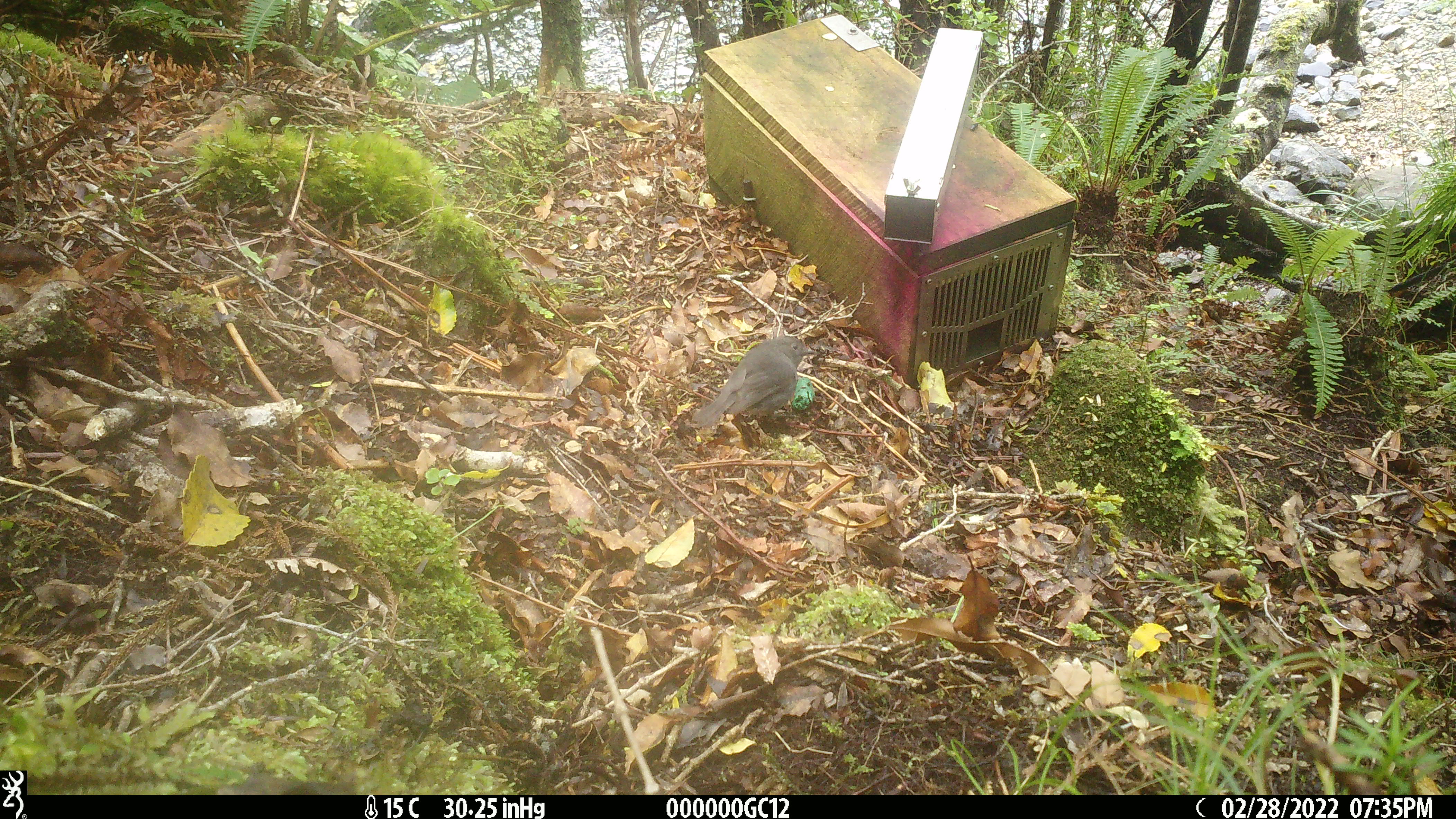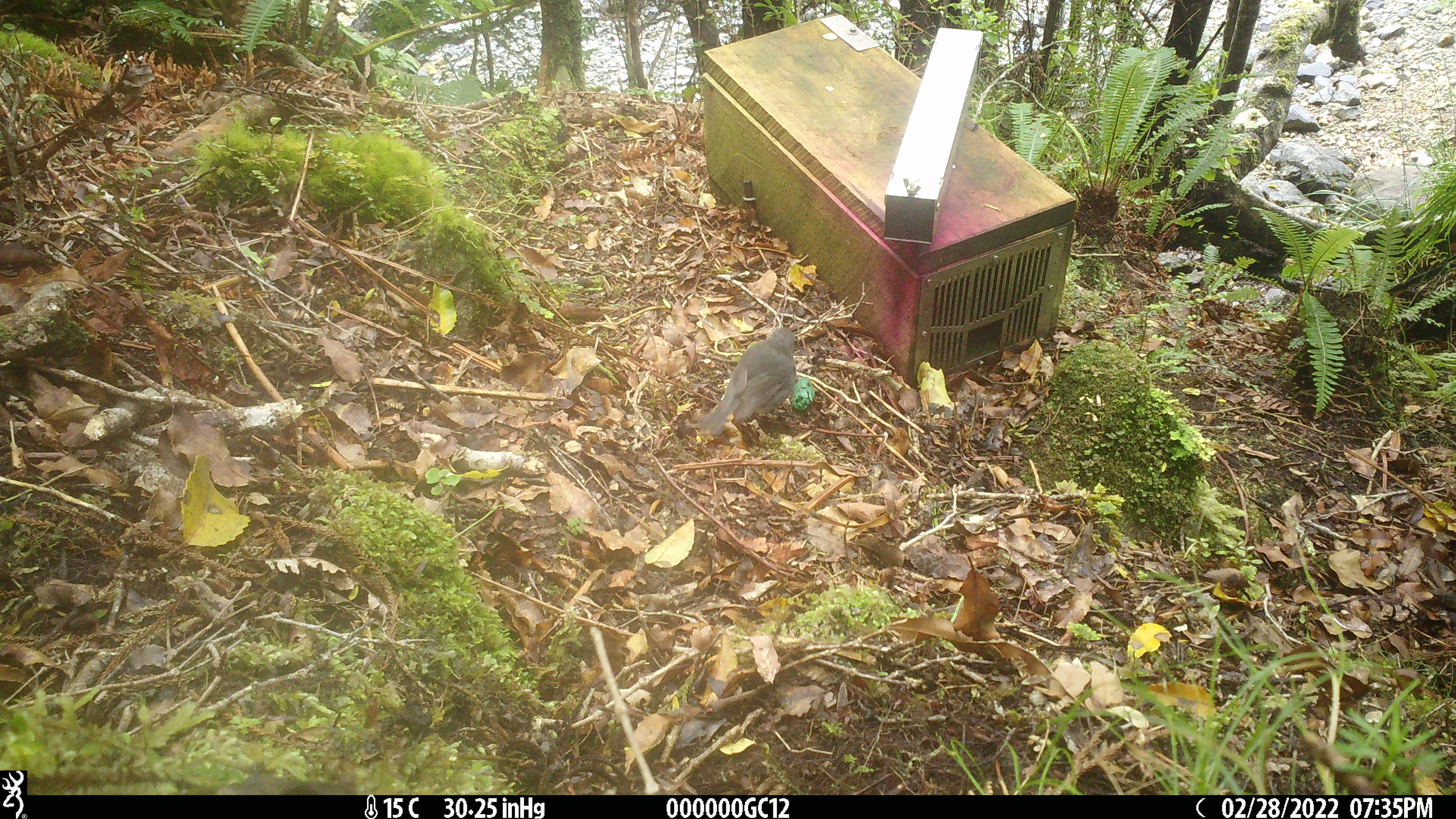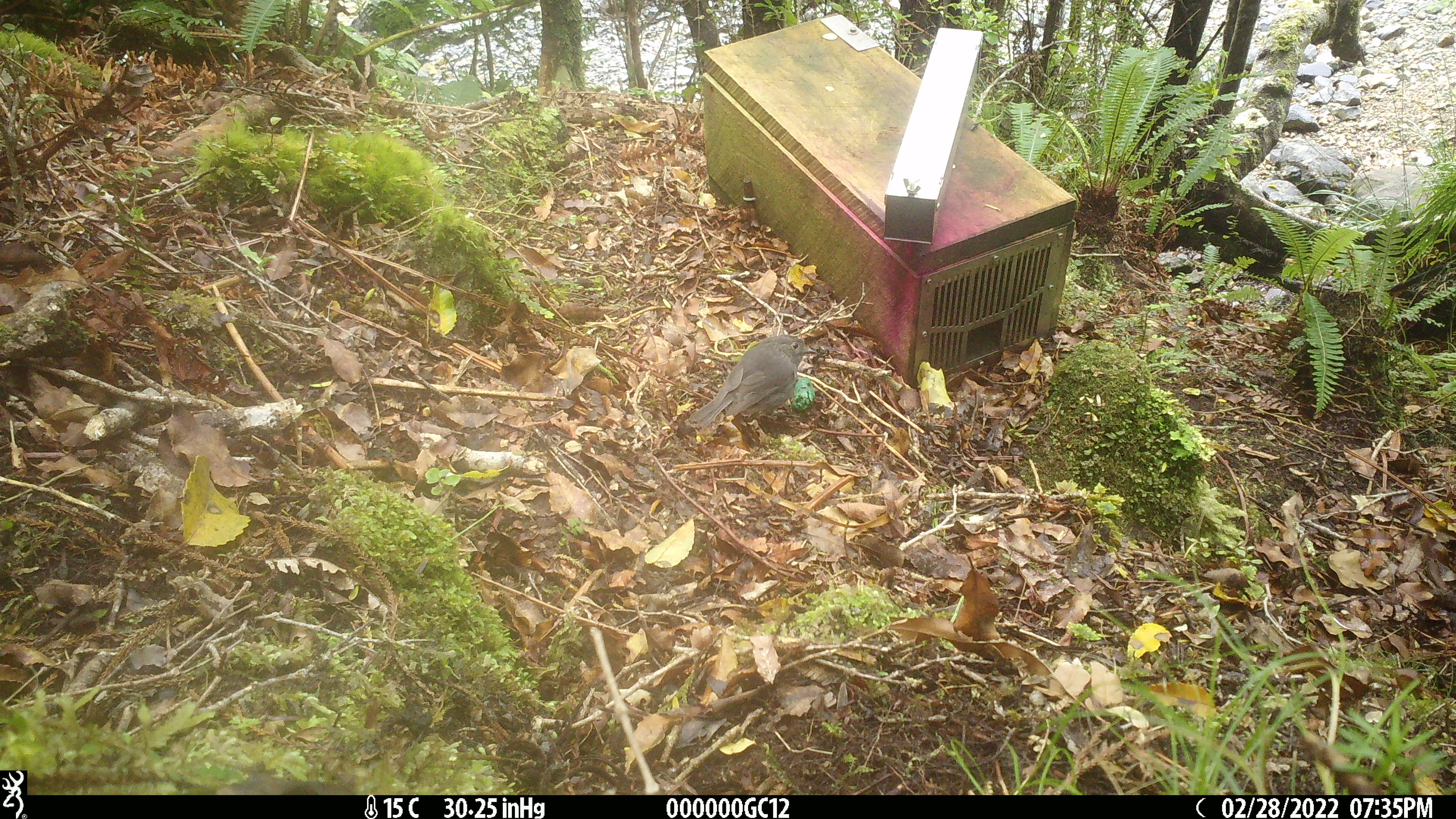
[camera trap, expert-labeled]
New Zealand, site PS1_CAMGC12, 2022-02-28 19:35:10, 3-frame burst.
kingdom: Animalia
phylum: Chordata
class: Aves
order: Passeriformes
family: Petroicidae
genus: Petroica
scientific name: Petroica australis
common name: new zealand robin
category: robin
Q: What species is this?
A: Robin (new zealand robin) (Petroica australis).